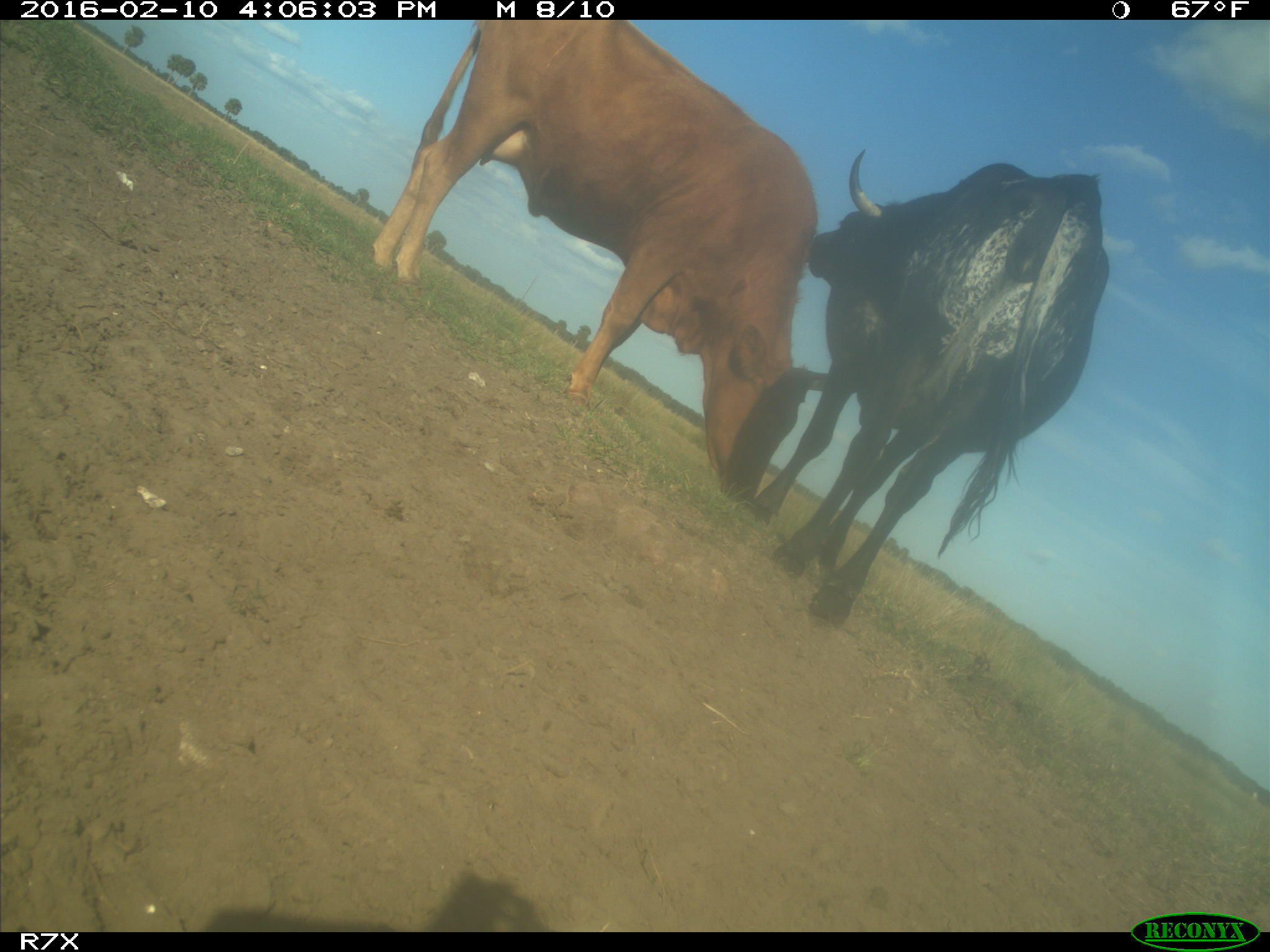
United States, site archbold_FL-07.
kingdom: Animalia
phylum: Chordata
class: Mammalia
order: Artiodactyla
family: Bovidae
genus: Bos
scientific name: Bos taurus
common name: domestic cow